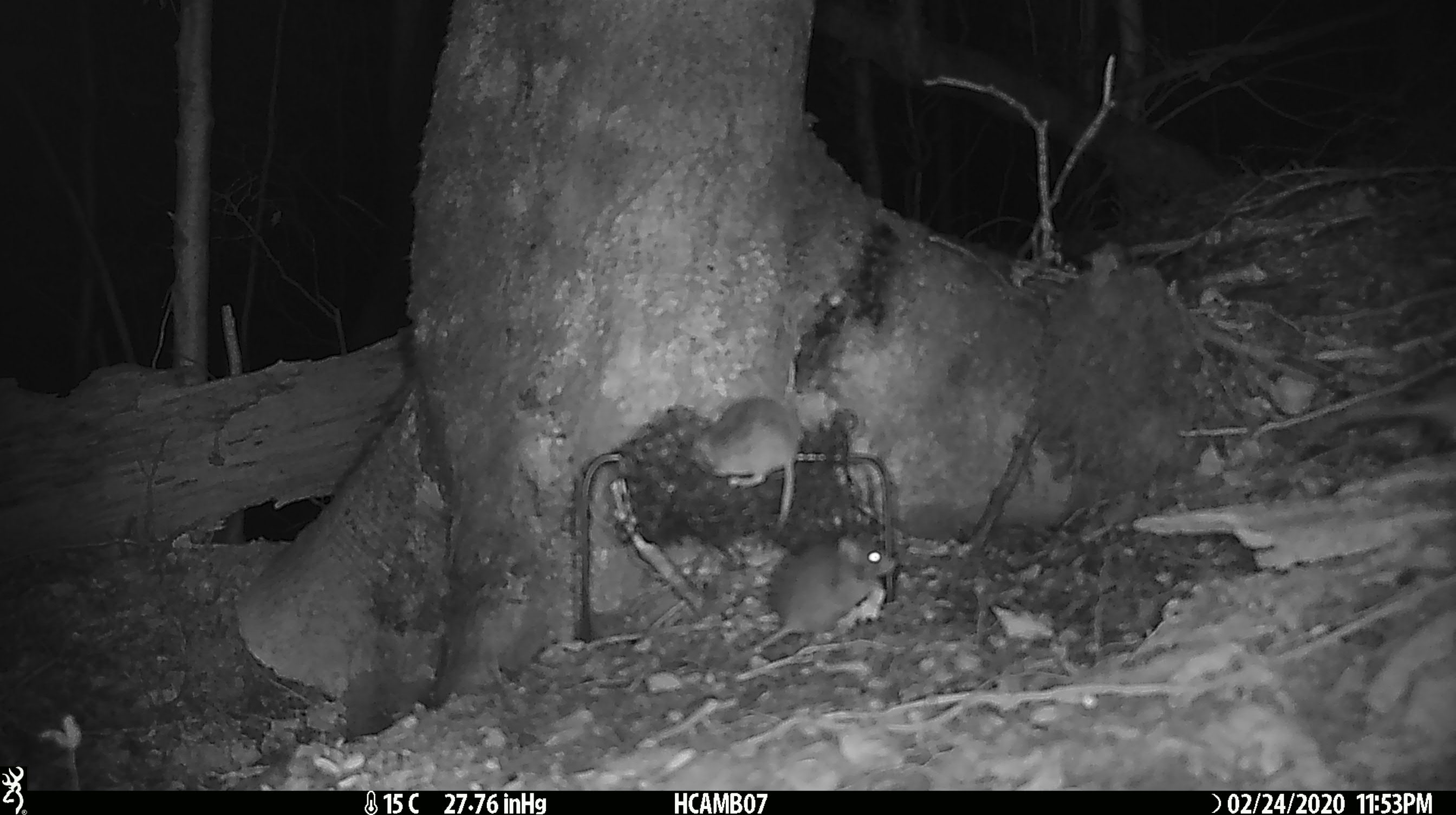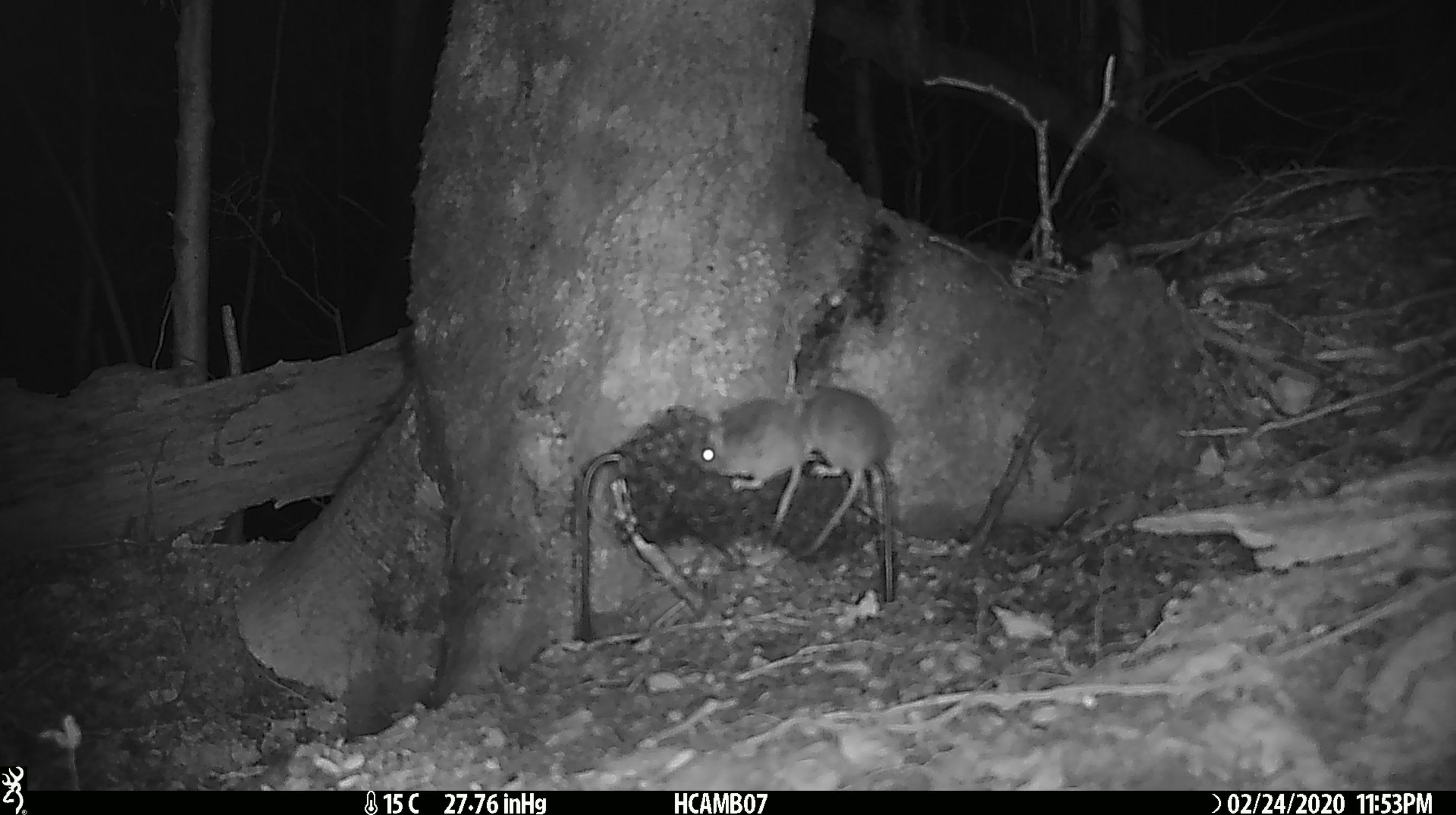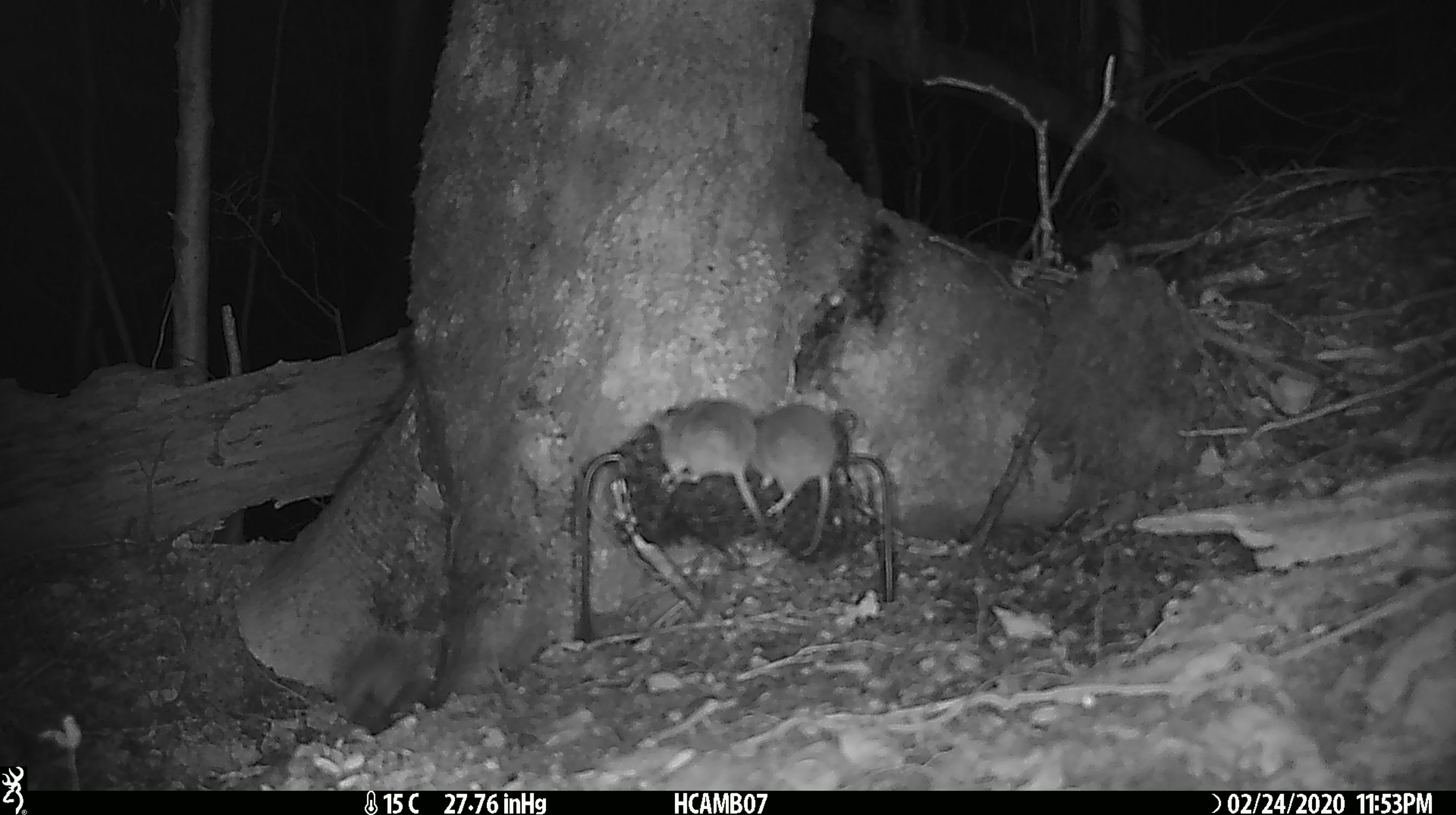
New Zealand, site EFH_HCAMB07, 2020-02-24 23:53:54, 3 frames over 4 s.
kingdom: Animalia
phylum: Chordata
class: Mammalia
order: Rodentia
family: Muridae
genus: Mus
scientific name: Mus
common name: mouse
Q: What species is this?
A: Mouse (Mus).